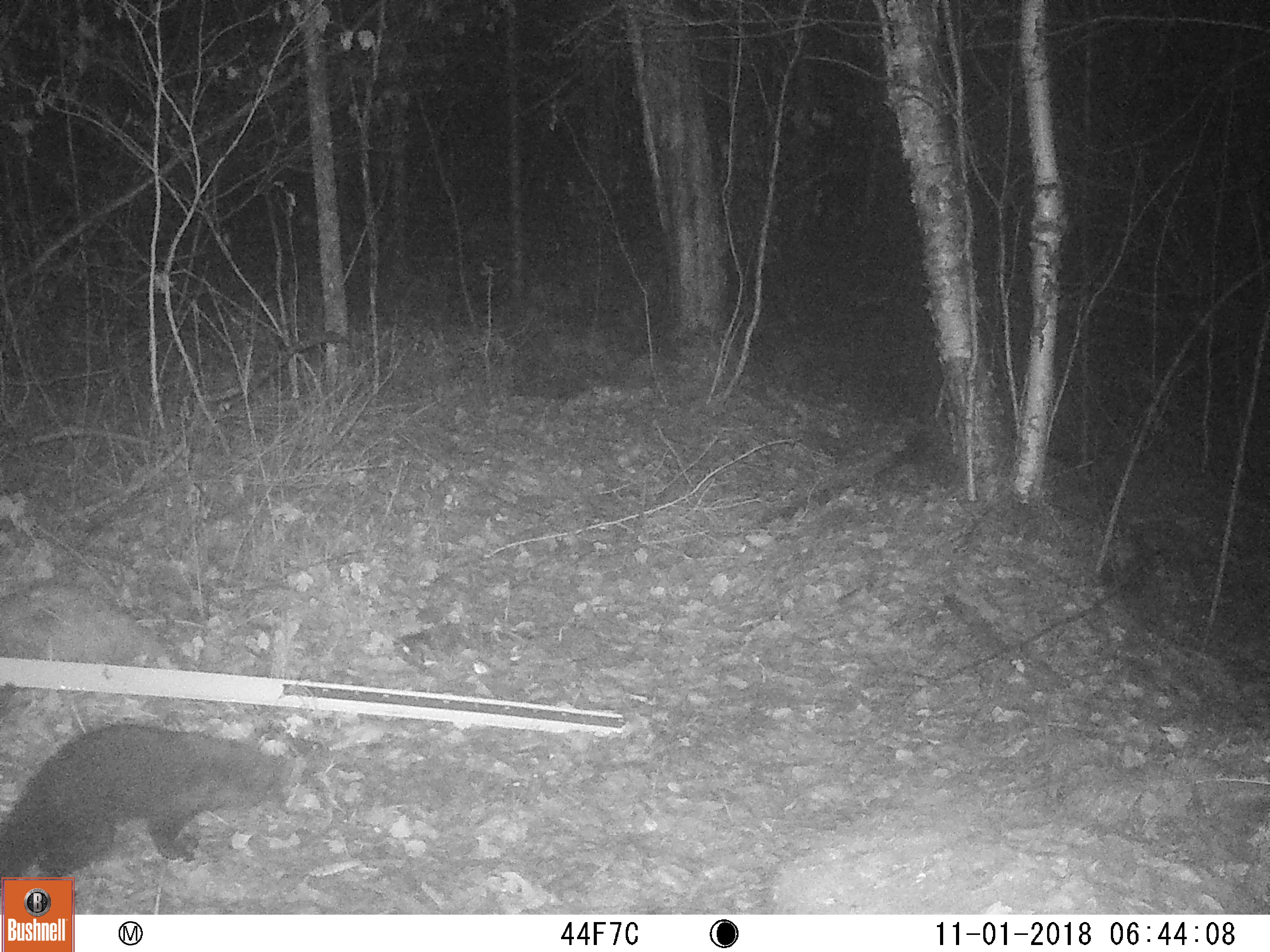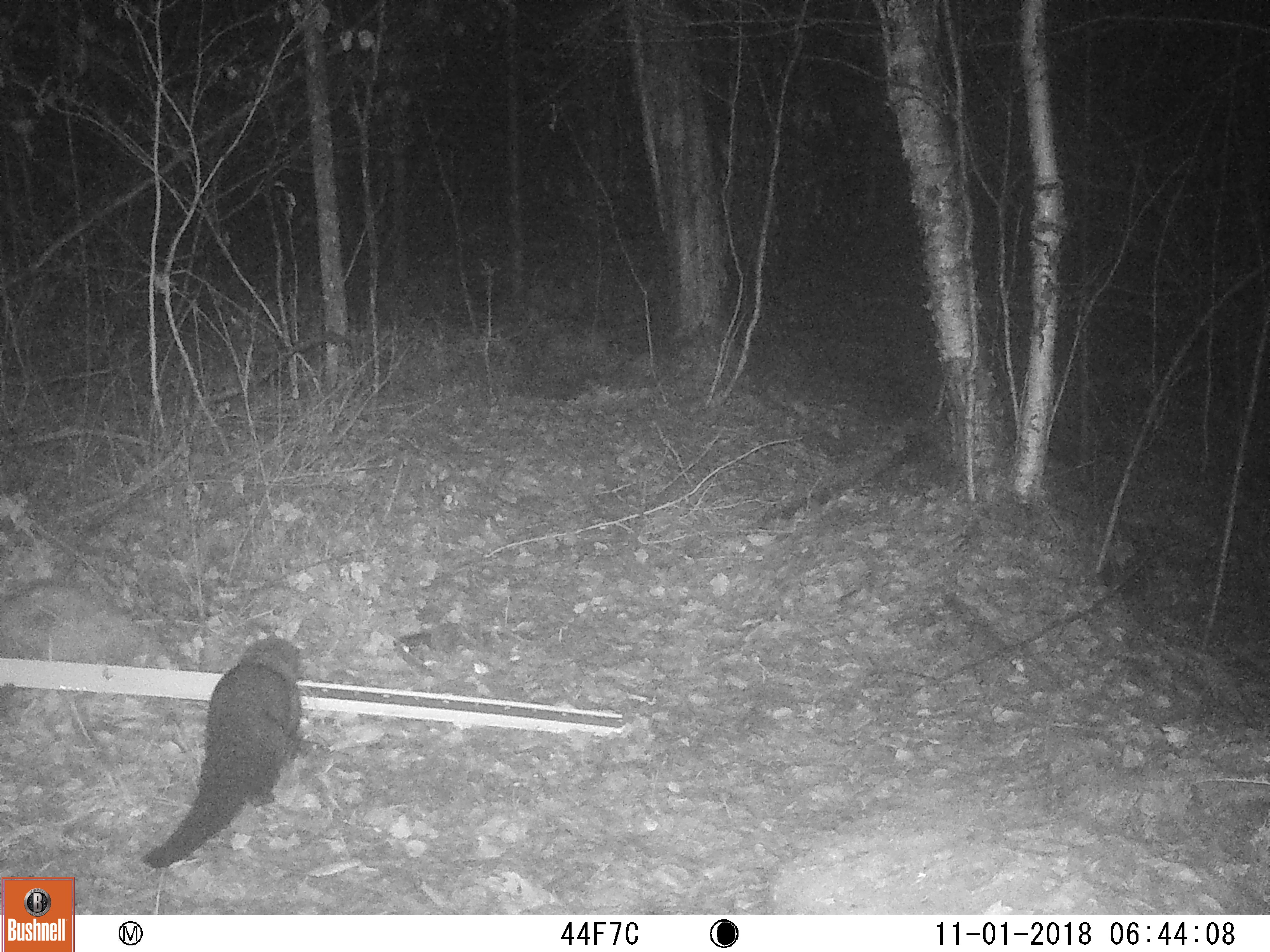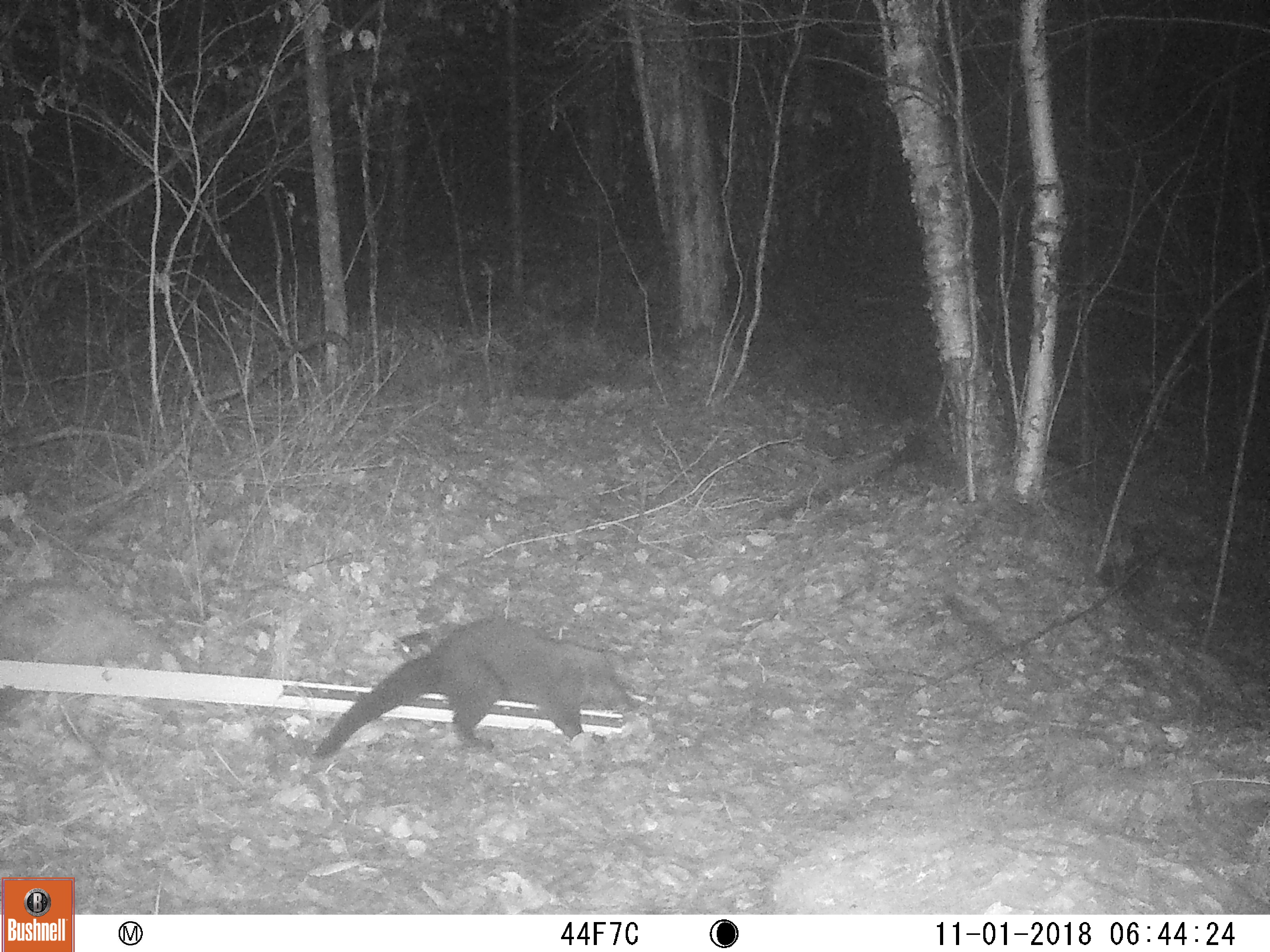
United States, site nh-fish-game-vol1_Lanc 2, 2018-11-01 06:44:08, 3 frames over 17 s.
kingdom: Animalia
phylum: Chordata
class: Mammalia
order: Carnivora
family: Mustelidae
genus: Pekania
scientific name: Pekania pennanti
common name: fisher